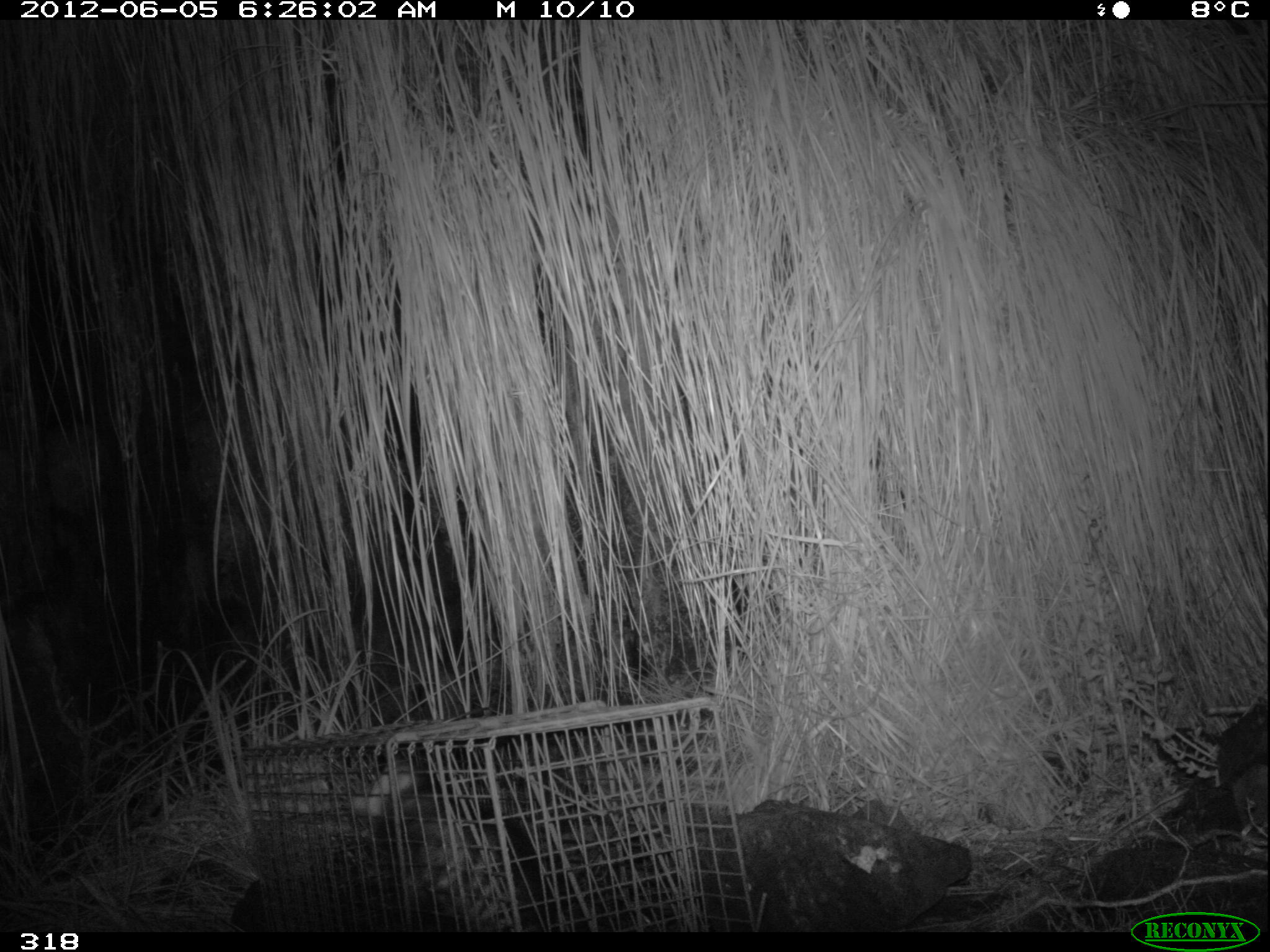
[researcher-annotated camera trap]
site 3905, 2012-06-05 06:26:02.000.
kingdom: Animalia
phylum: Chordata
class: Mammalia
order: Didelphimorphia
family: Didelphidae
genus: Didelphis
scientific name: Didelphis pernigra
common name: andean white-eared opossum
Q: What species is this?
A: Didelphis pernigra (andean white-eared opossum).